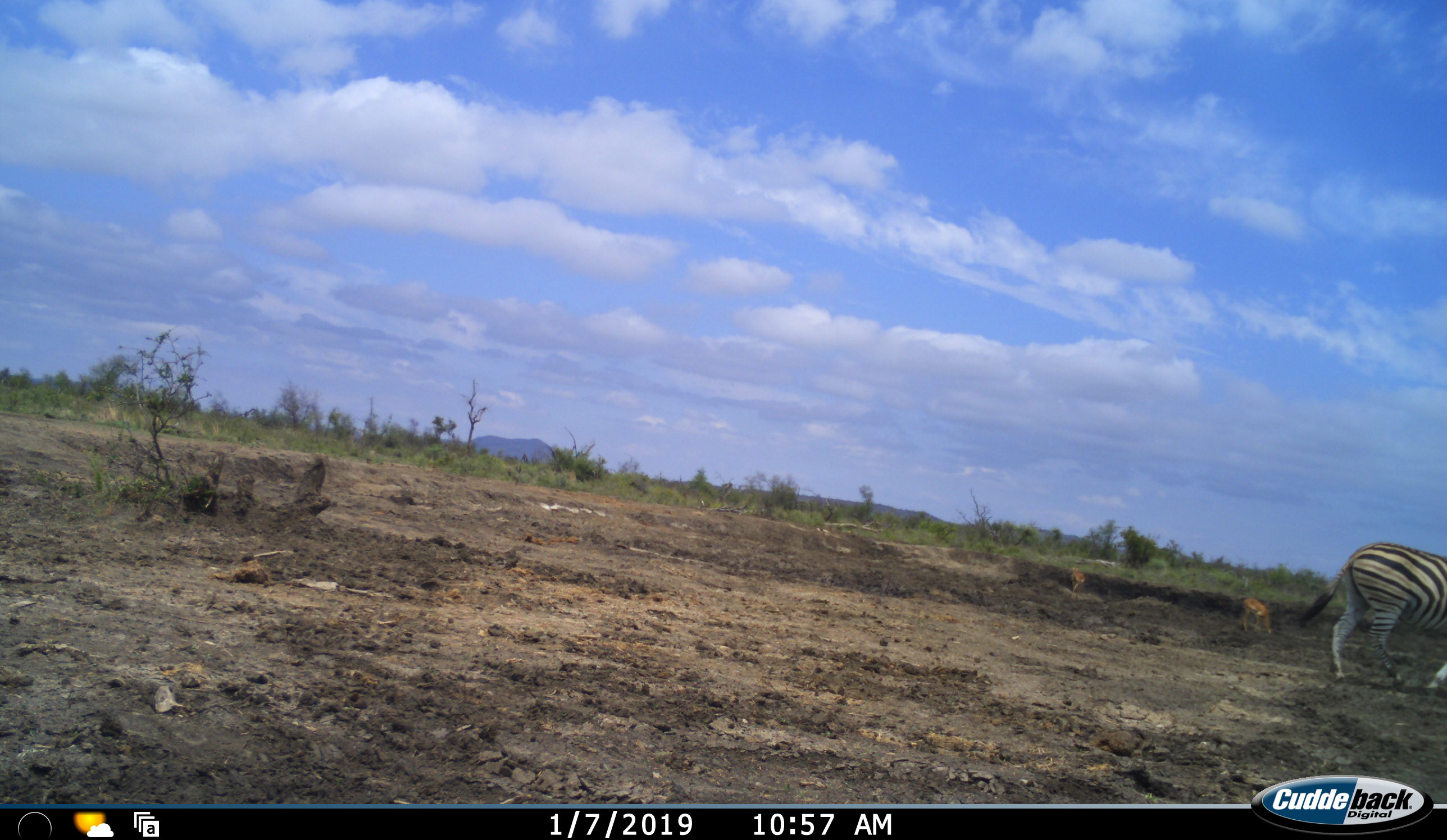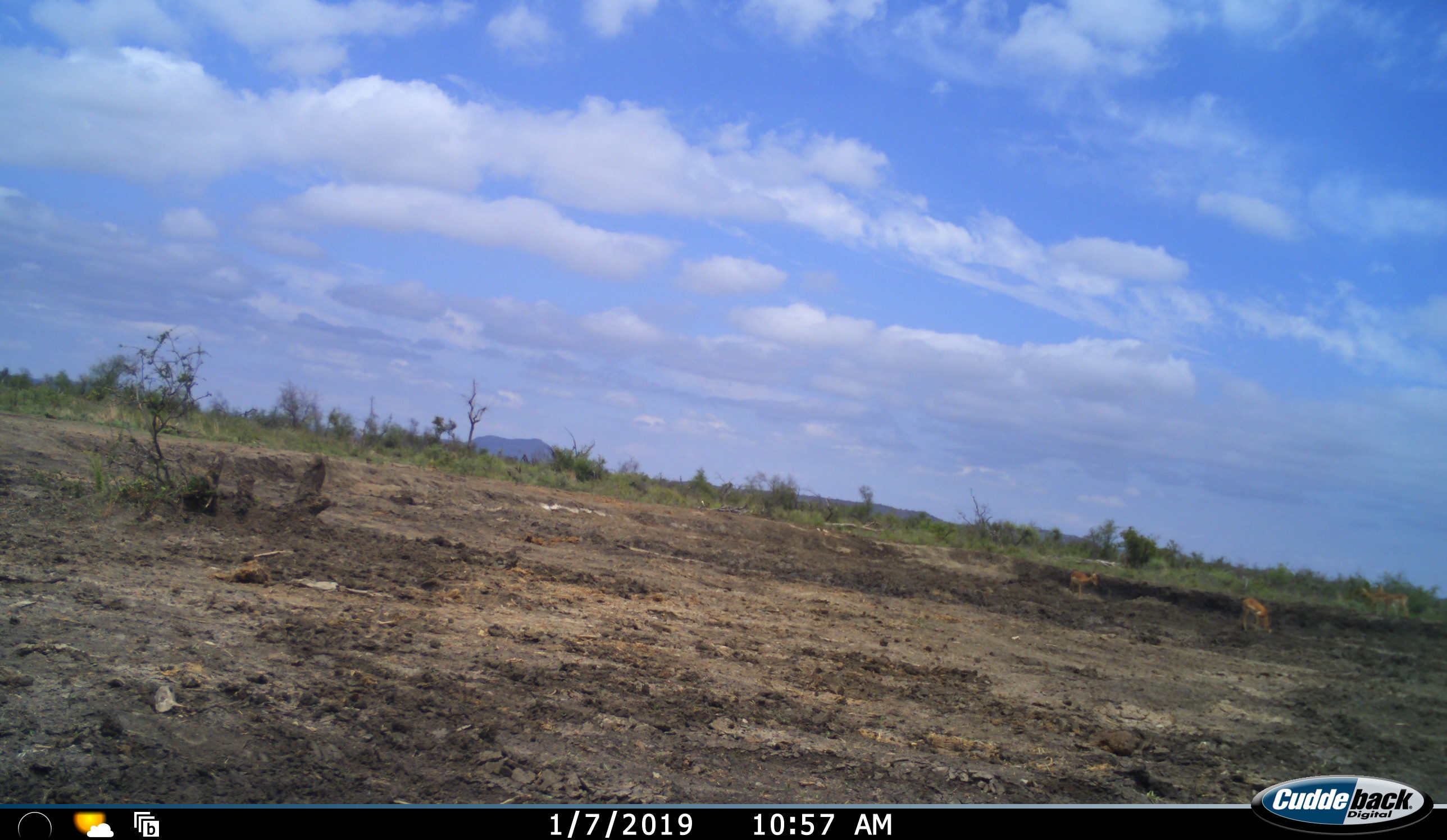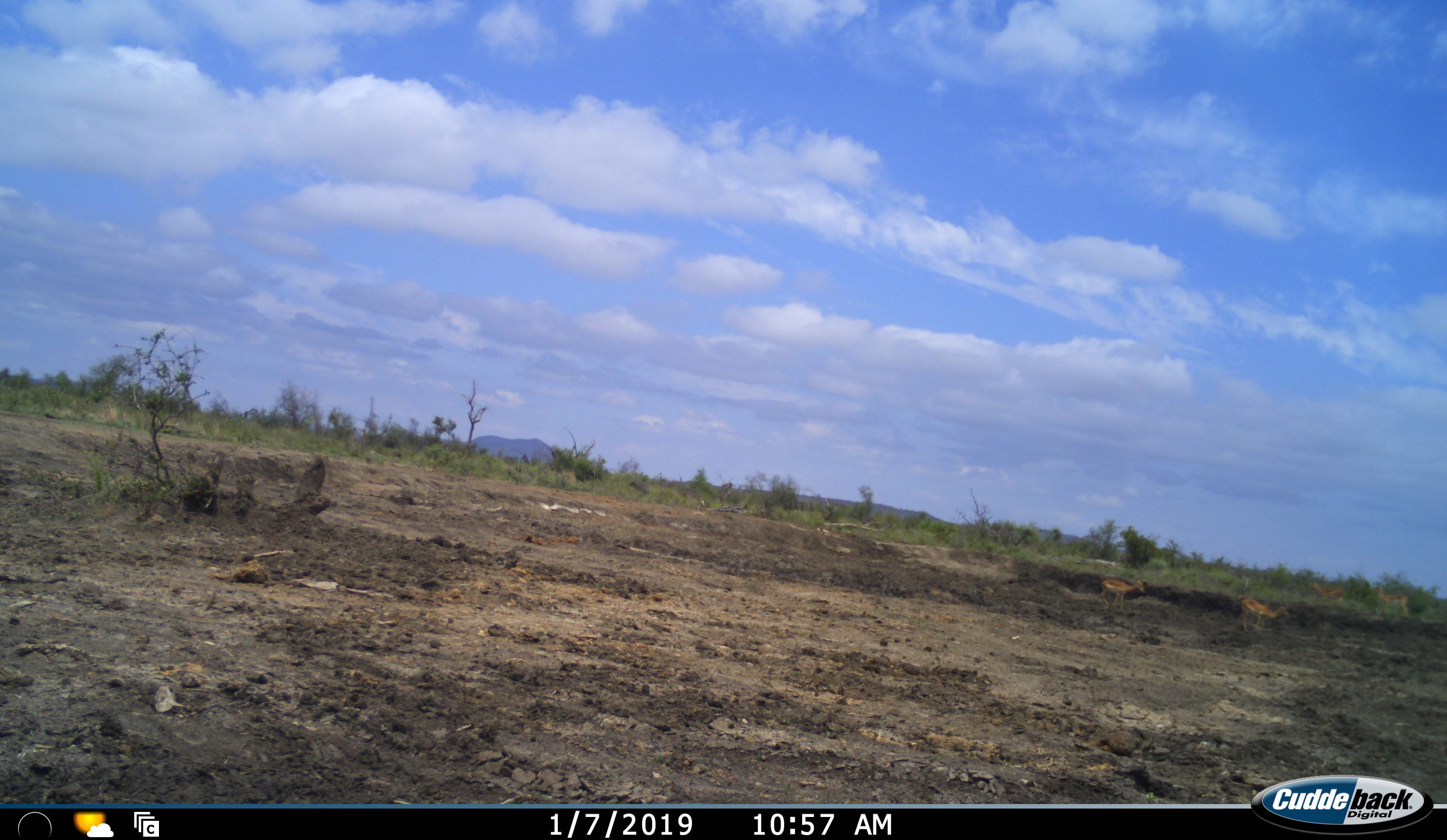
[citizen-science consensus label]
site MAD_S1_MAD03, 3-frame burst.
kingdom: Animalia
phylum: Chordata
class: Mammalia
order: Artiodactyla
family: Bovidae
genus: Aepyceros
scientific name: Aepyceros melampus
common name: impala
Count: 4.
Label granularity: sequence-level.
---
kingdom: Animalia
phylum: Chordata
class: Mammalia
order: Perissodactyla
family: Equidae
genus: Equus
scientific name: Equus quagga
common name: plains zebra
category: zebraplains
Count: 1.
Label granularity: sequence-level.